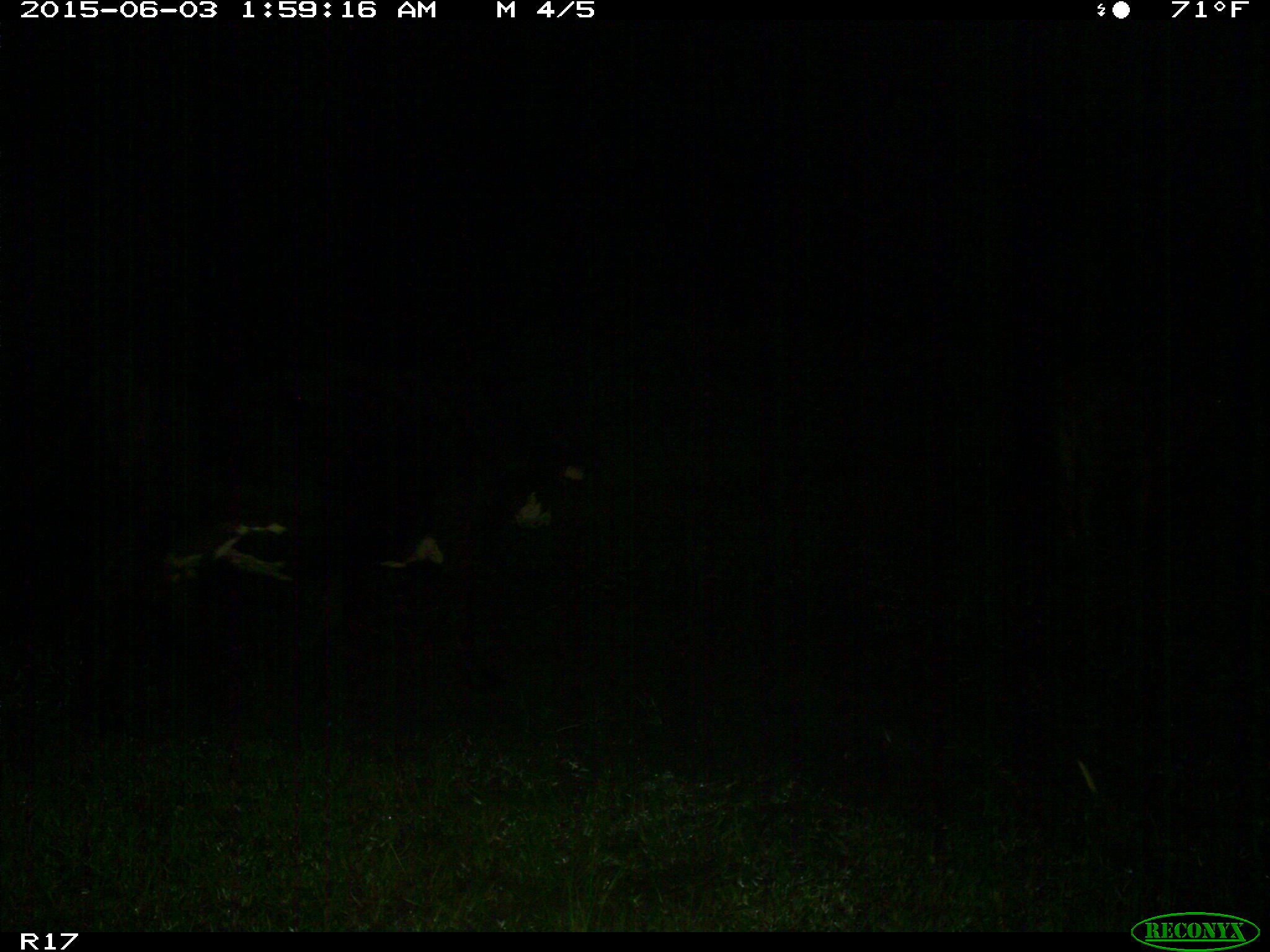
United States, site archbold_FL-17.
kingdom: Animalia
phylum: Chordata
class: Mammalia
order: Artiodactyla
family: Bovidae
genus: Bos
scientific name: Bos taurus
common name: domestic cow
Bos taurus (domestic cow).